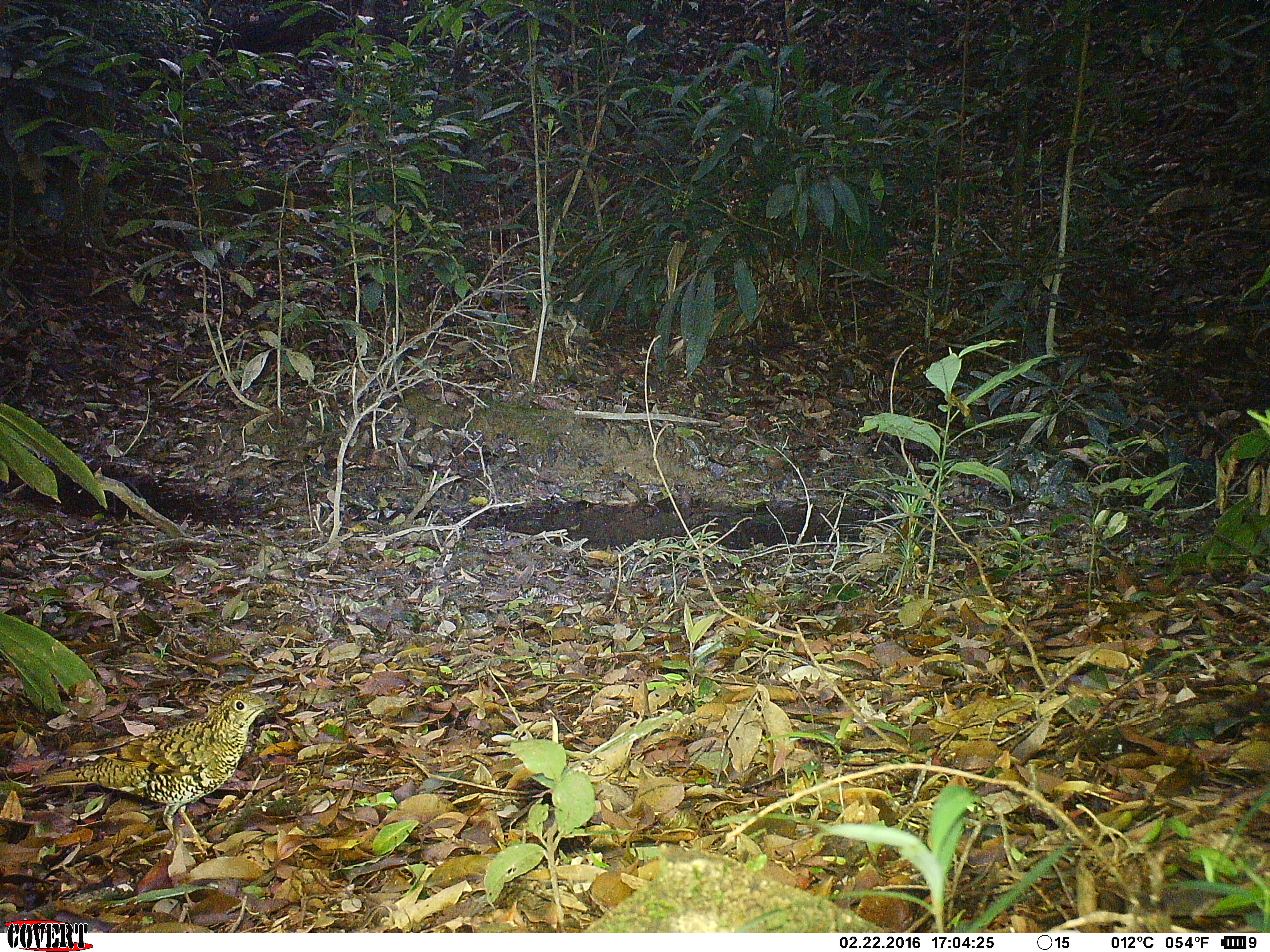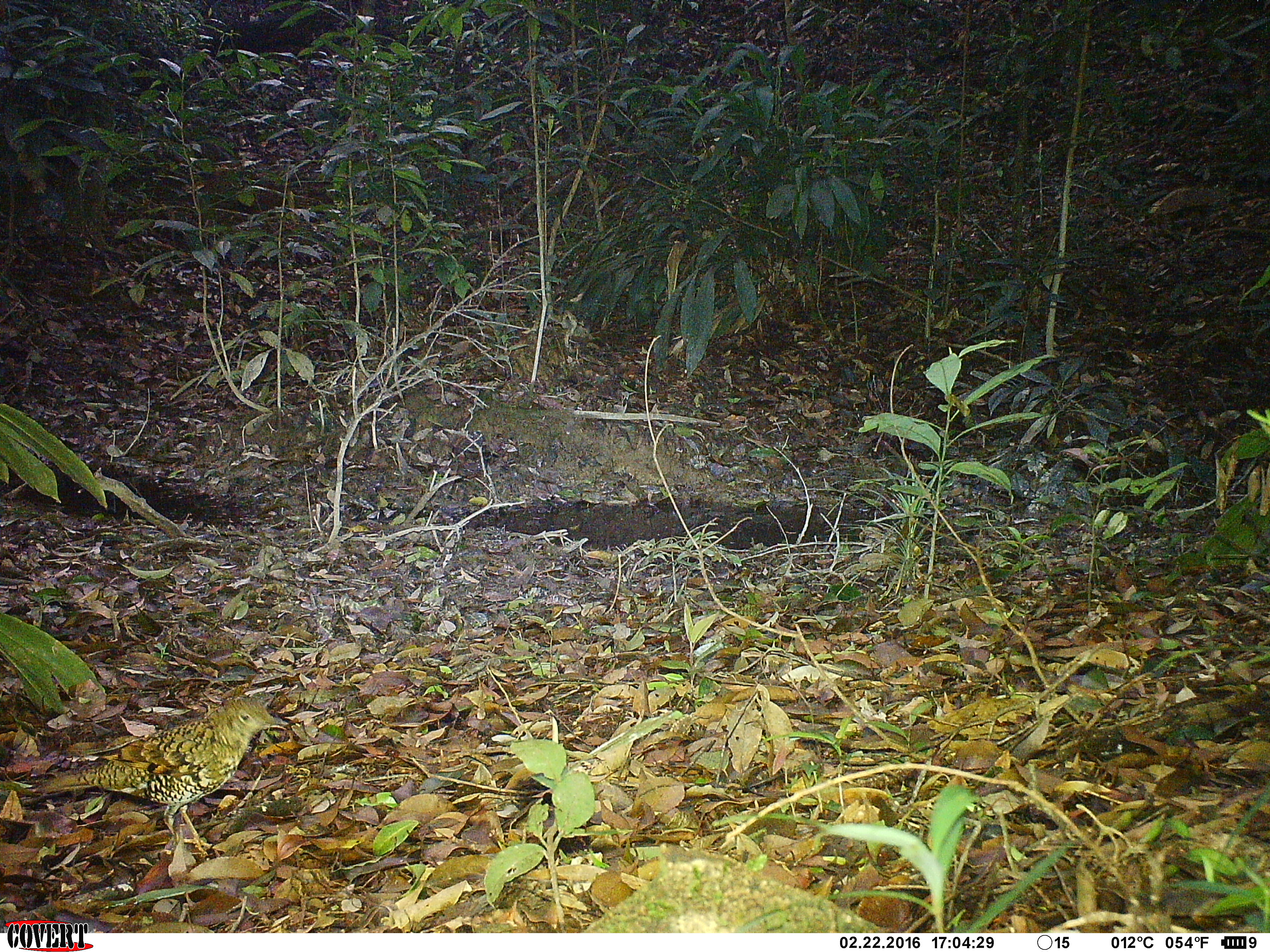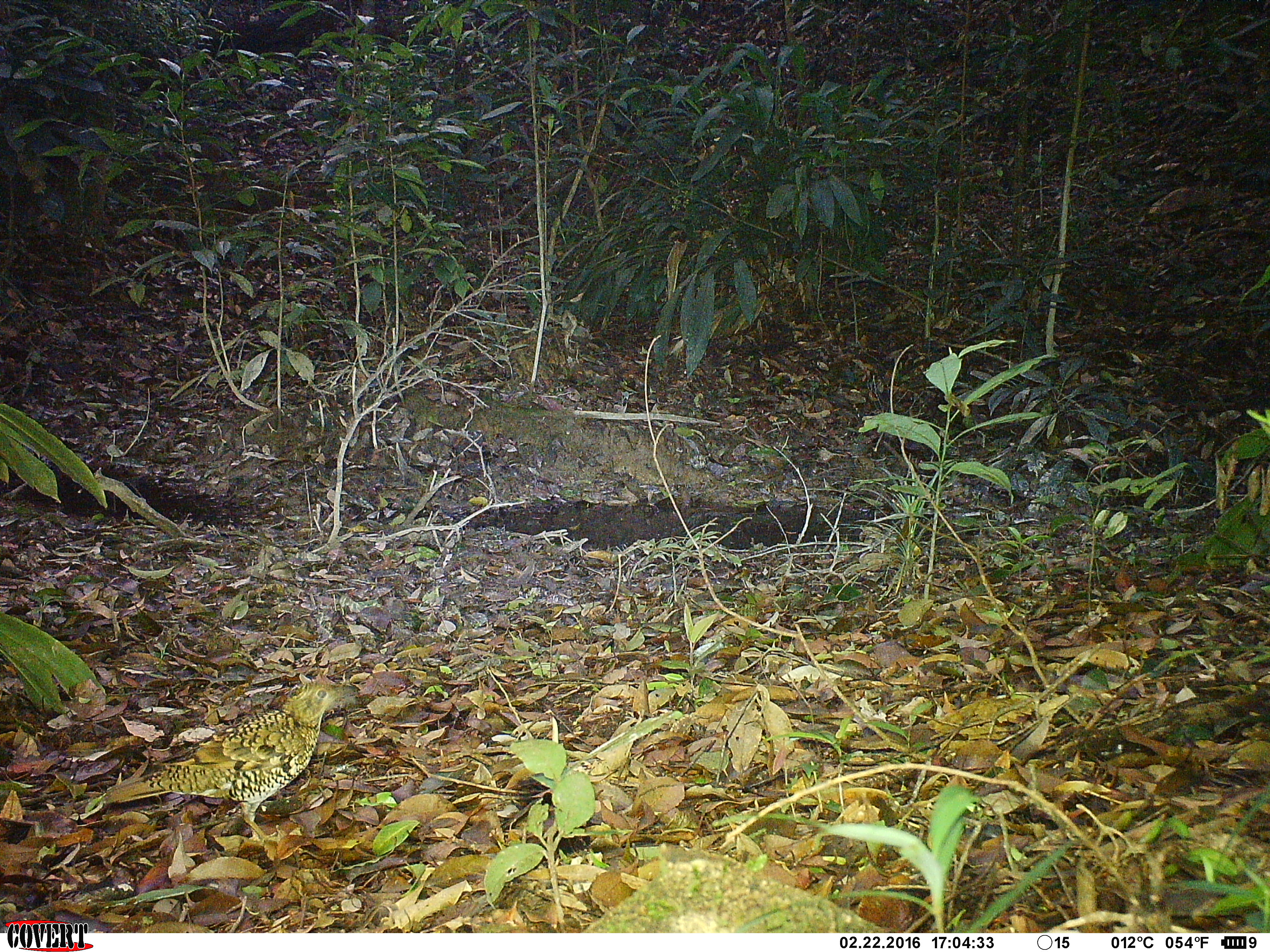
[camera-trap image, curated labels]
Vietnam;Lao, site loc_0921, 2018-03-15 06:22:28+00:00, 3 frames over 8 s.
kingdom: Animalia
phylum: Chordata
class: Aves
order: Passeriformes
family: Turdidae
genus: Zoothera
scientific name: Zoothera dauma dauma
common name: scaly thrush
Scaly thrush (Zoothera dauma dauma). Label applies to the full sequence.